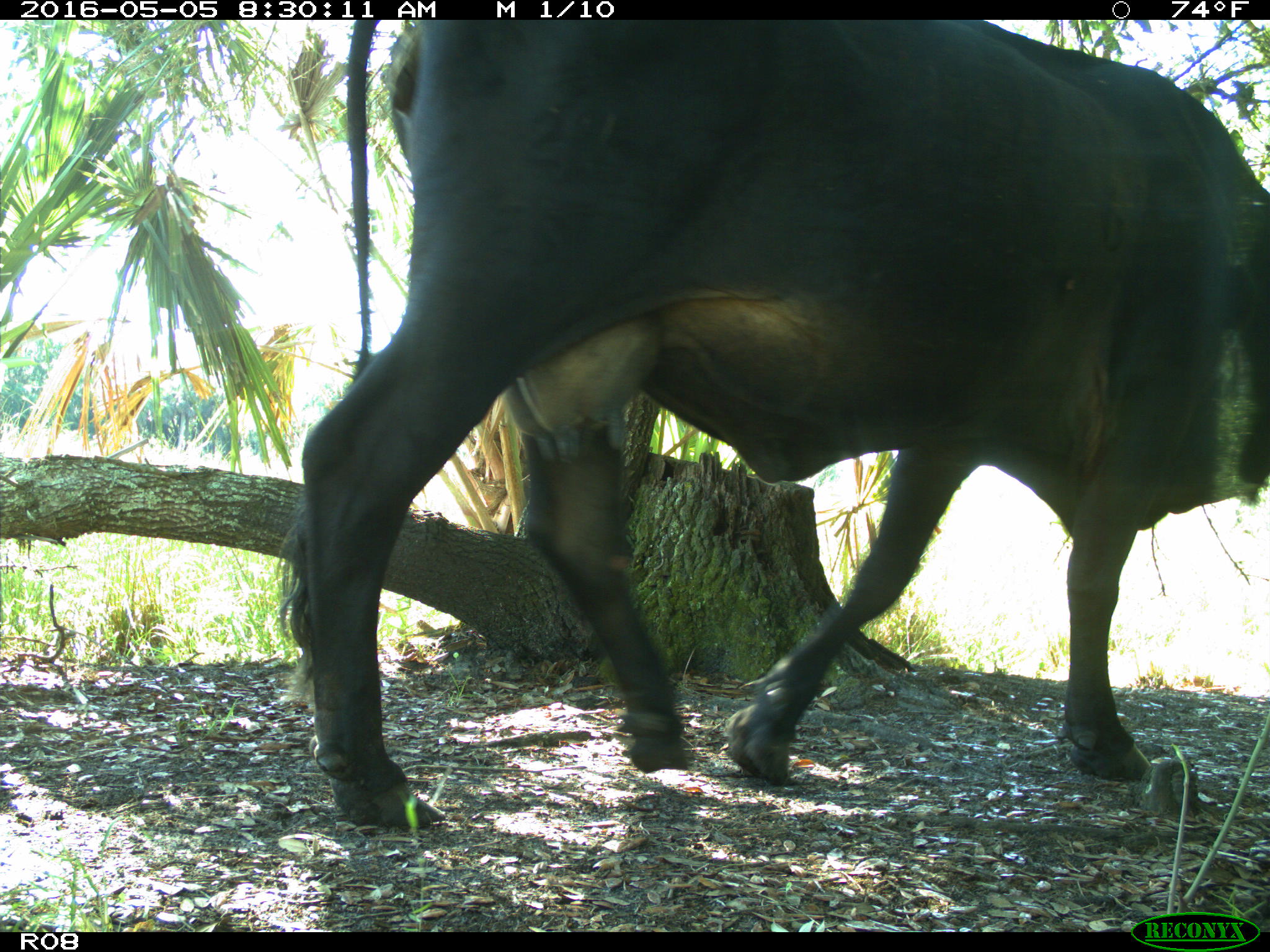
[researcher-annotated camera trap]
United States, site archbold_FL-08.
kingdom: Animalia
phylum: Chordata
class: Mammalia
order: Artiodactyla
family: Bovidae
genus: Bos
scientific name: Bos taurus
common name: domestic cow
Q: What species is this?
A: Bos taurus (domestic cow).